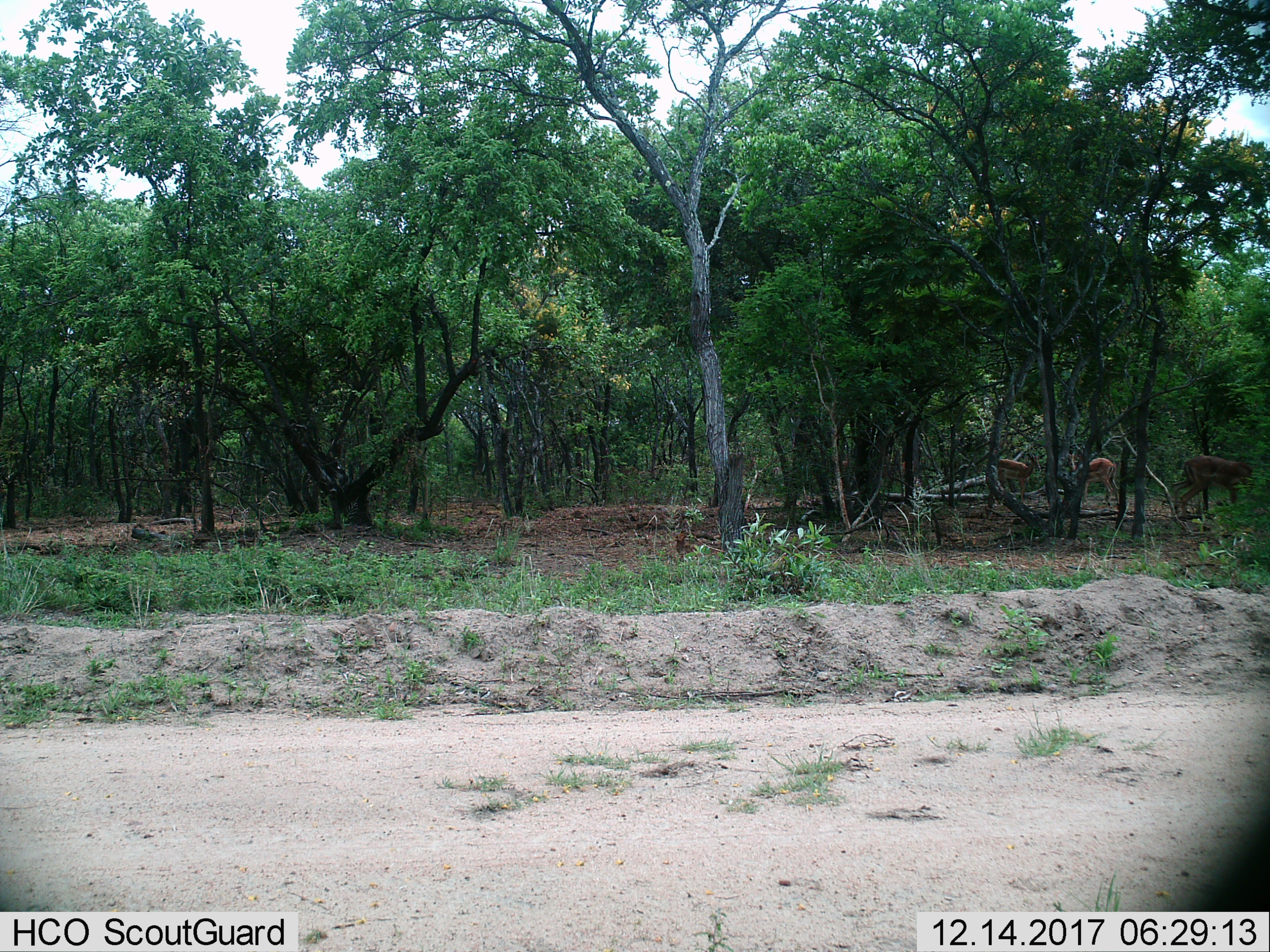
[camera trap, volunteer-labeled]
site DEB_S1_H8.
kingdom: Animalia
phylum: Chordata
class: Mammalia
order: Artiodactyla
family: Bovidae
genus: Aepyceros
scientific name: Aepyceros melampus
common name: impala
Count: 3.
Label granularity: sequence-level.